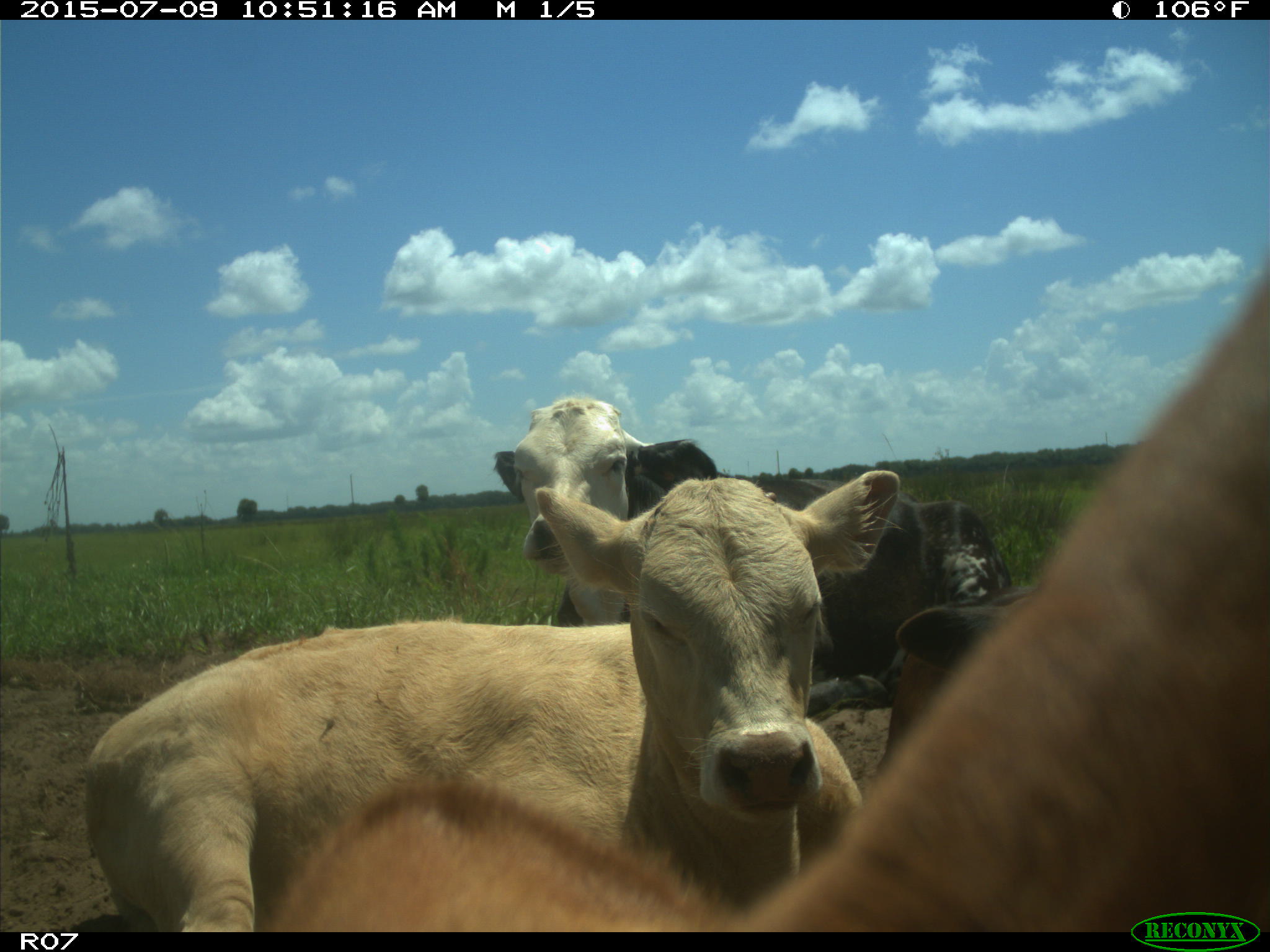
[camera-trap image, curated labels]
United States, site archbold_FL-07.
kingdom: Animalia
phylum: Chordata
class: Mammalia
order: Artiodactyla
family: Bovidae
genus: Bos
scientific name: Bos taurus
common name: domestic cow